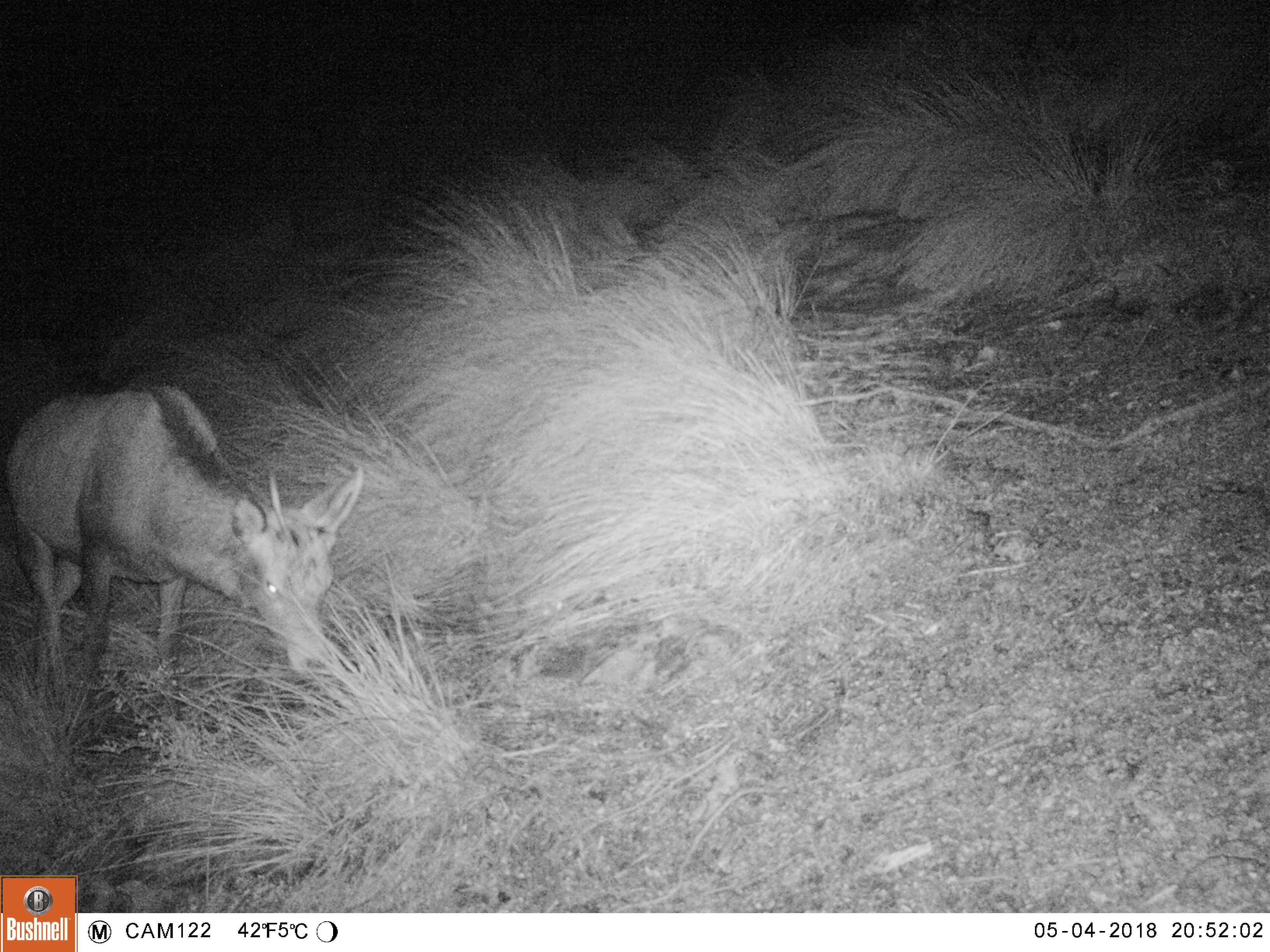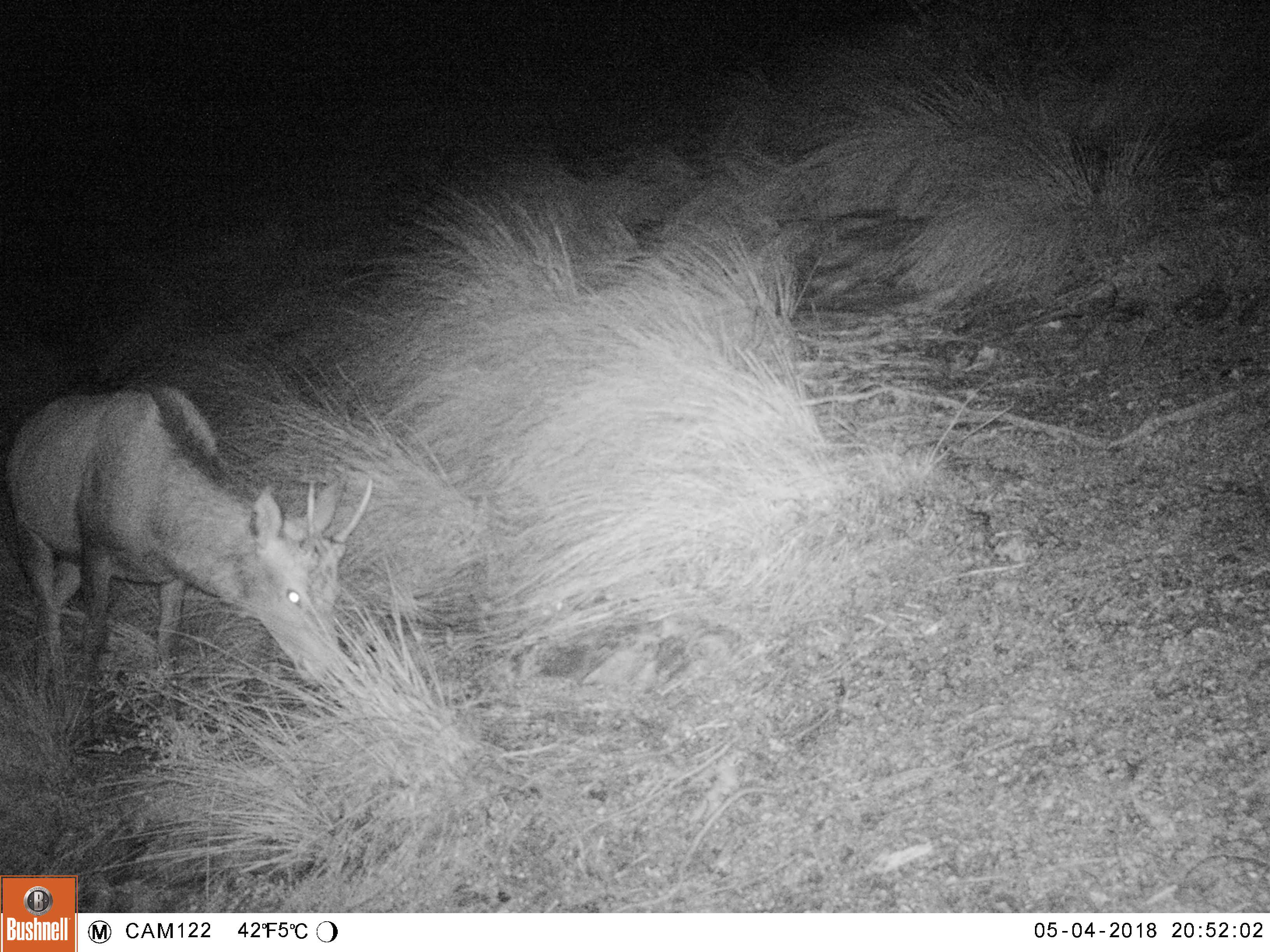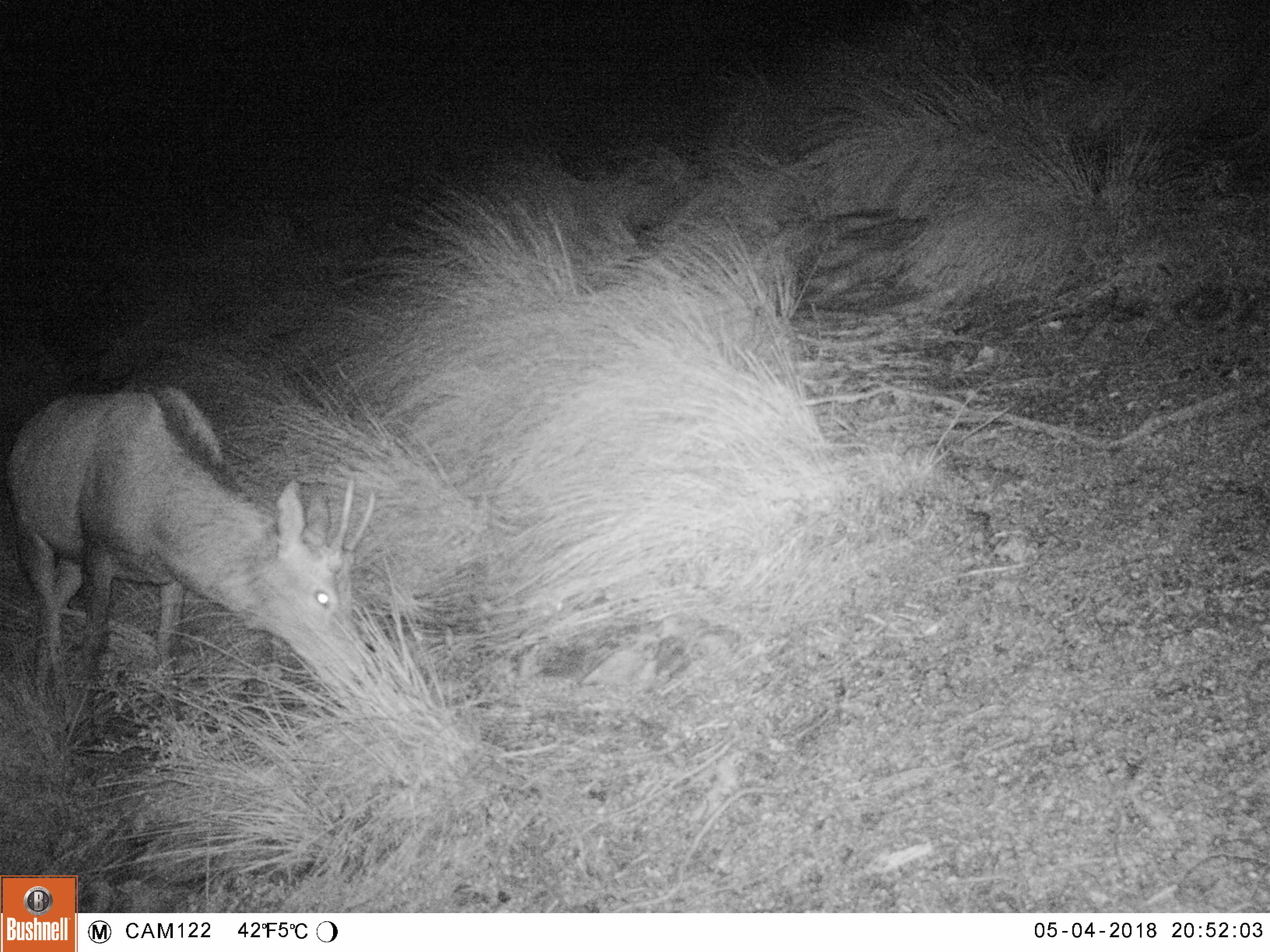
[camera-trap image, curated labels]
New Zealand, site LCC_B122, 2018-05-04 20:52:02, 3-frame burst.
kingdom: Animalia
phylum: Chordata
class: Mammalia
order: Artiodactyla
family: Cervidae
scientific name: Cervidae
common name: deer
Deer (Cervidae).